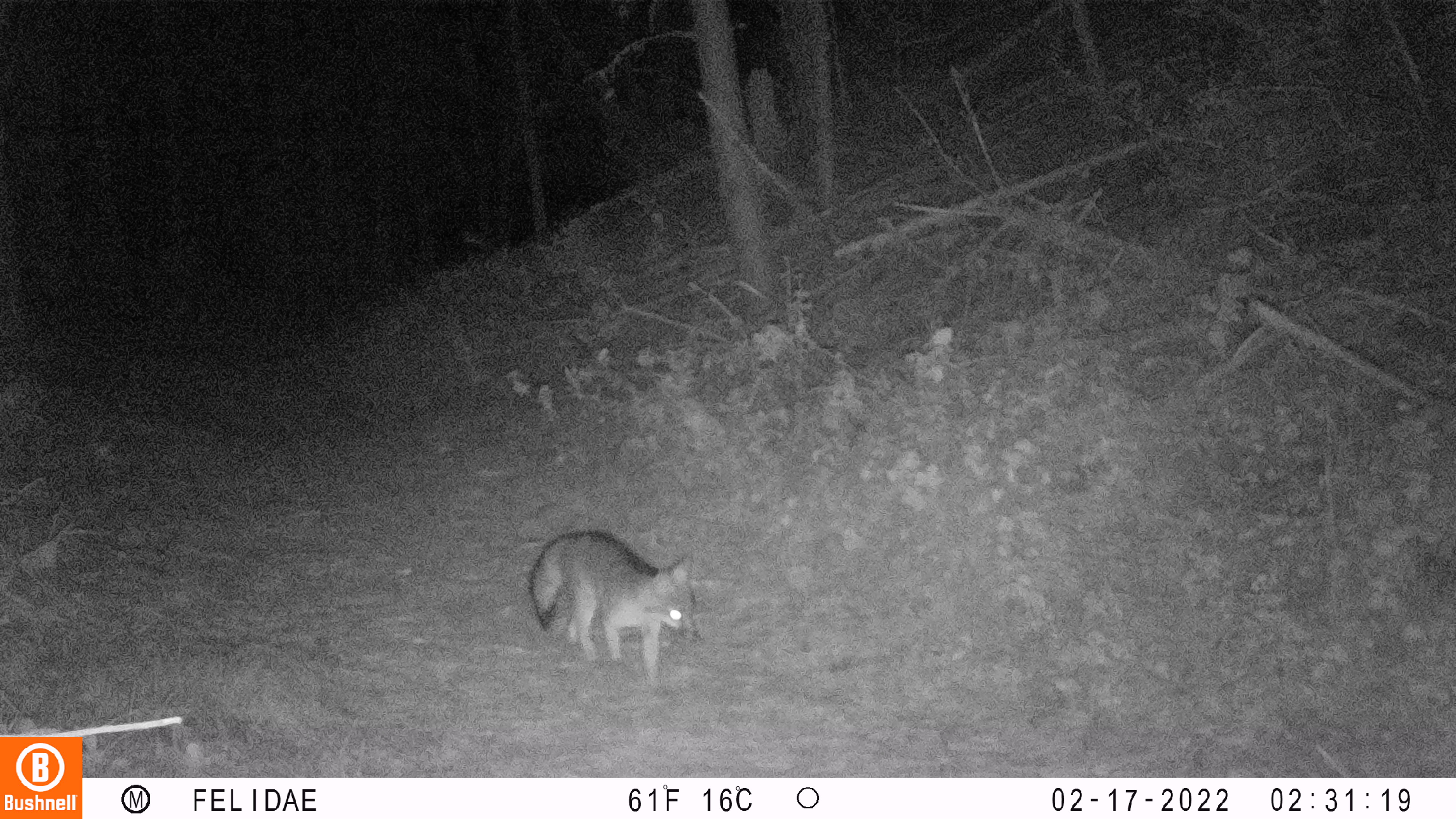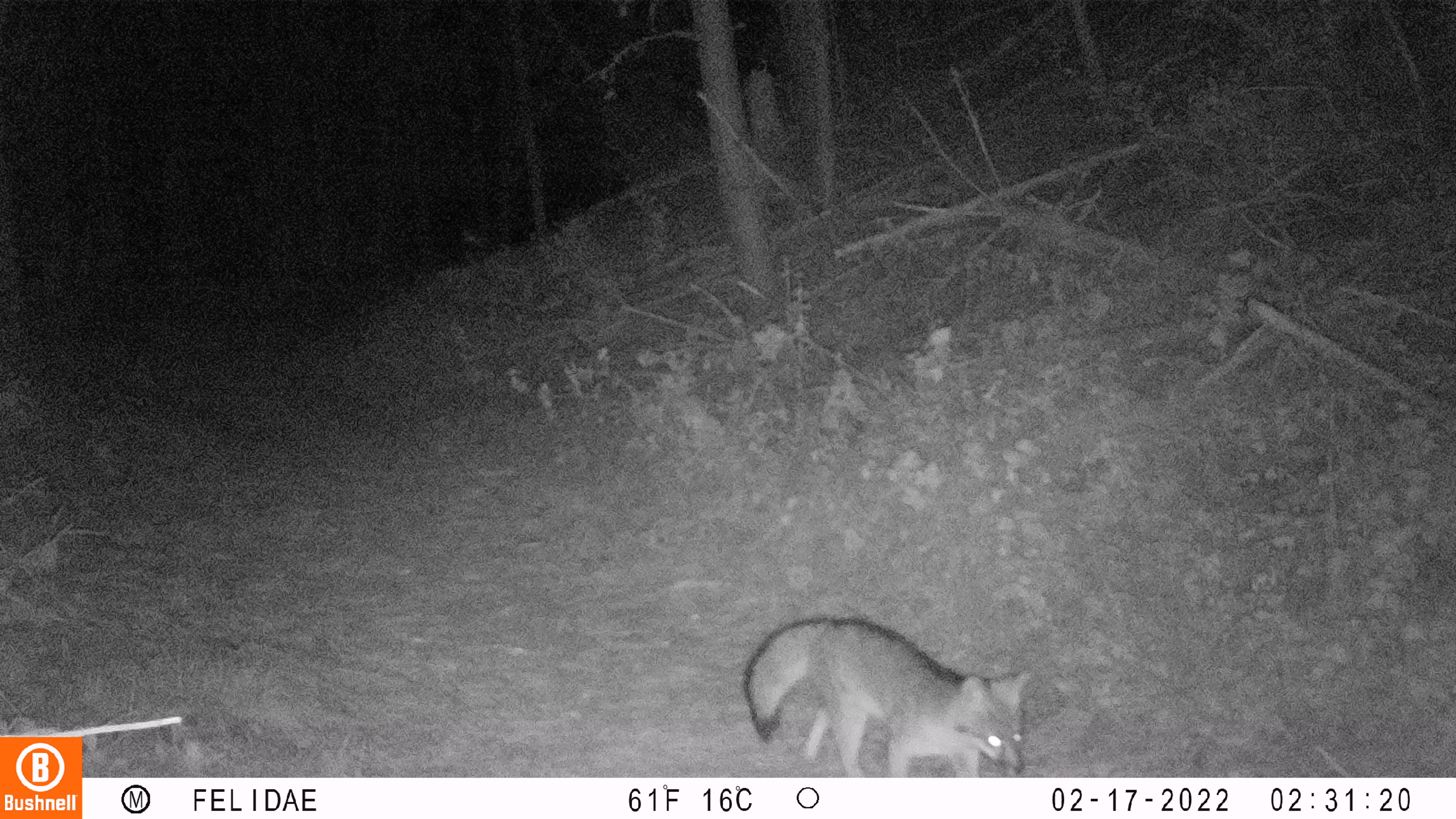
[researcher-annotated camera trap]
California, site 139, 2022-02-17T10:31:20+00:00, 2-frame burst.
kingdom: Animalia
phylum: Chordata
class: Mammalia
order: Carnivora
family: Canidae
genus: Urocyon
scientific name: Urocyon cinereoargenteus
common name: gray fox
Gray fox (Urocyon cinereoargenteus).